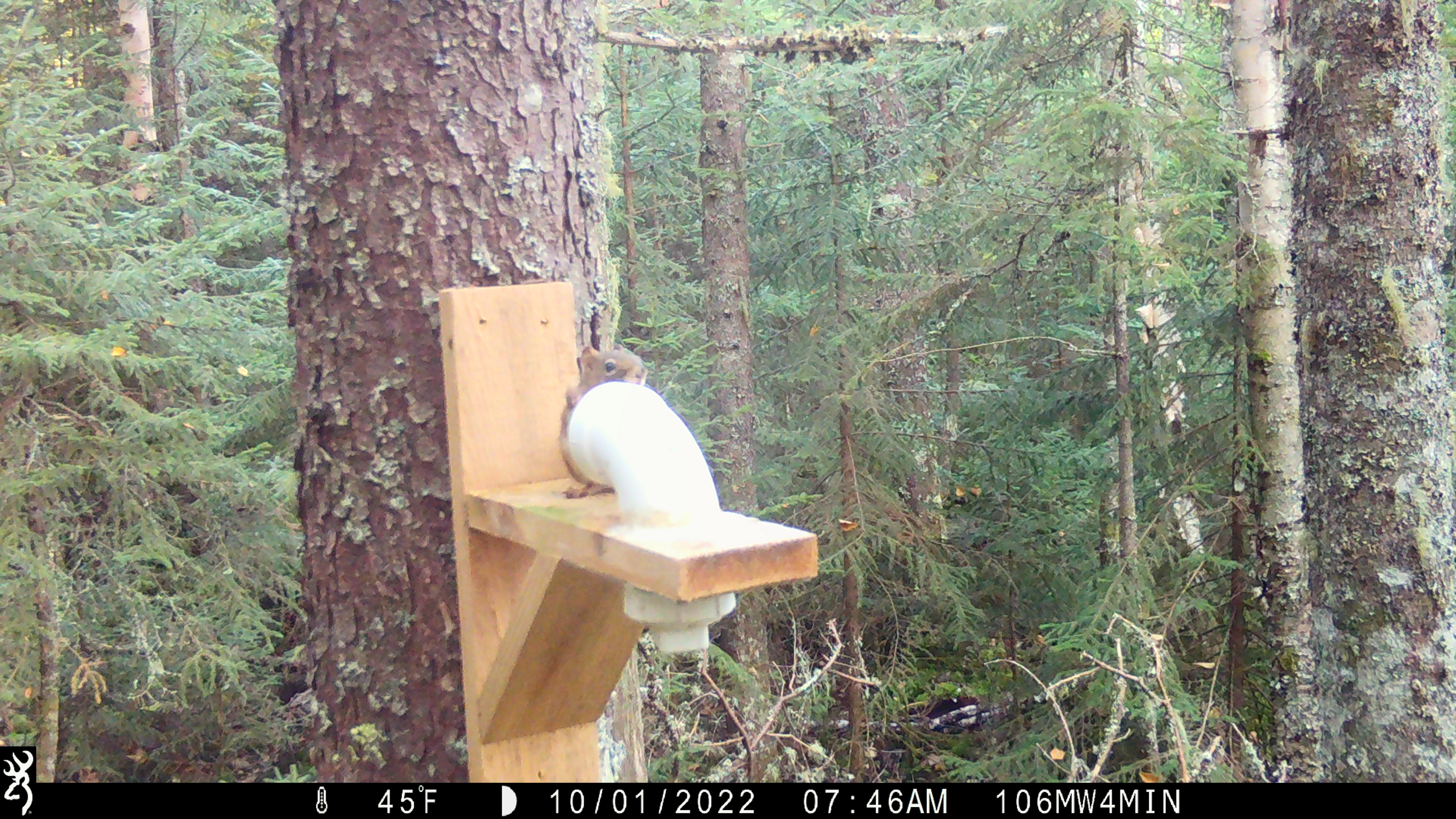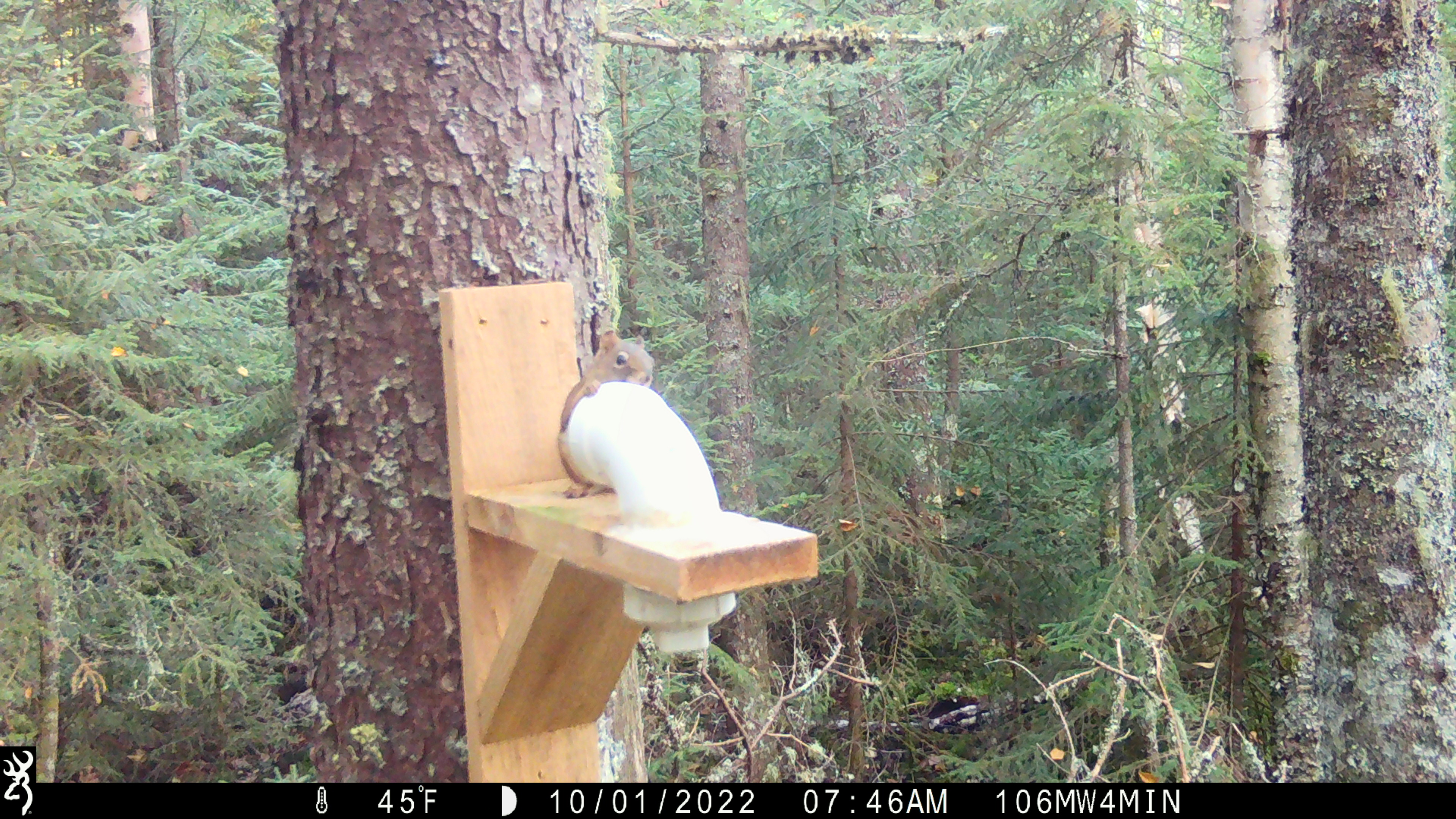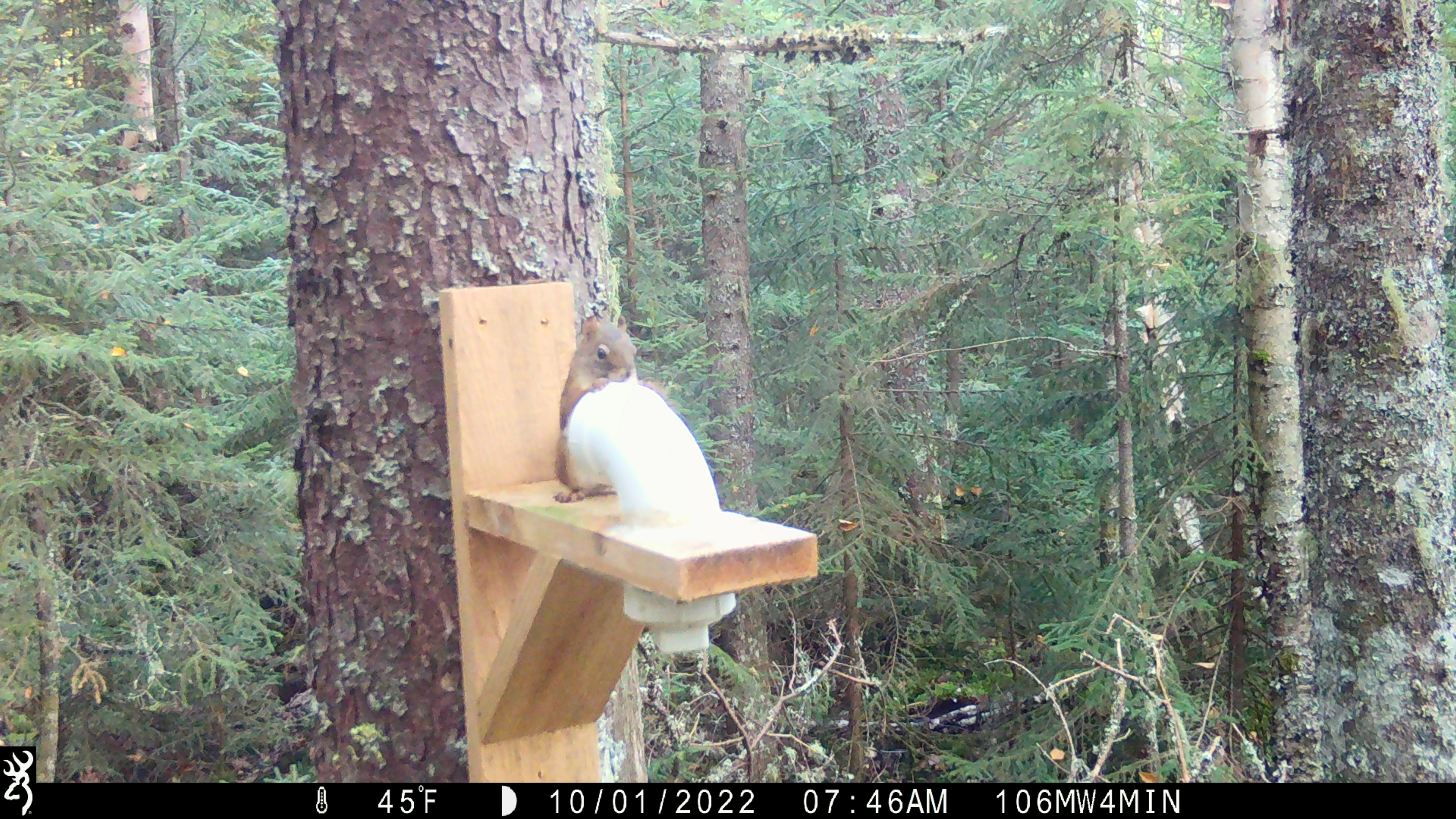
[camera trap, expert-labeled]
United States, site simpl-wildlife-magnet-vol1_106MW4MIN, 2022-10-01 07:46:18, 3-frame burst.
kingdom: Animalia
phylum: Chordata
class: Mammalia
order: Rodentia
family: Sciuridae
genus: Tamiasciurus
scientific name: Tamiasciurus hudsonicus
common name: red squirrel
Red squirrel (Tamiasciurus hudsonicus).